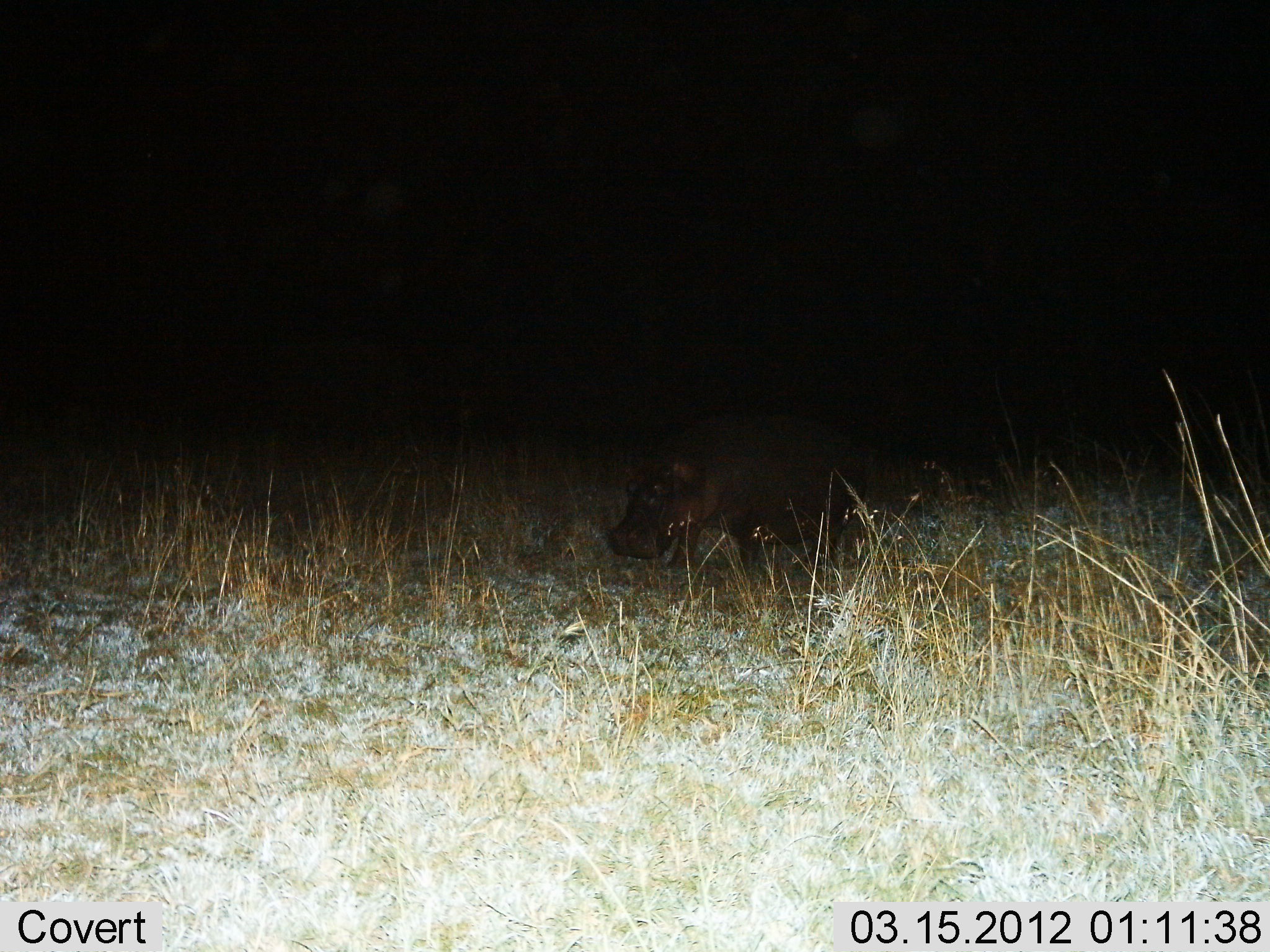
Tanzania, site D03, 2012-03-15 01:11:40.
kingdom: Animalia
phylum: Chordata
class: Mammalia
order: Artiodactyla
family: Hippopotamidae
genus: Hippopotamus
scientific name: Hippopotamus amphibius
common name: hippopotamus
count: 1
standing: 35%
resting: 4%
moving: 54%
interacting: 0%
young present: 0%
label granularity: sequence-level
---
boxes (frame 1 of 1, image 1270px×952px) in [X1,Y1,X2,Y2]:
animal: [606,439,870,582]